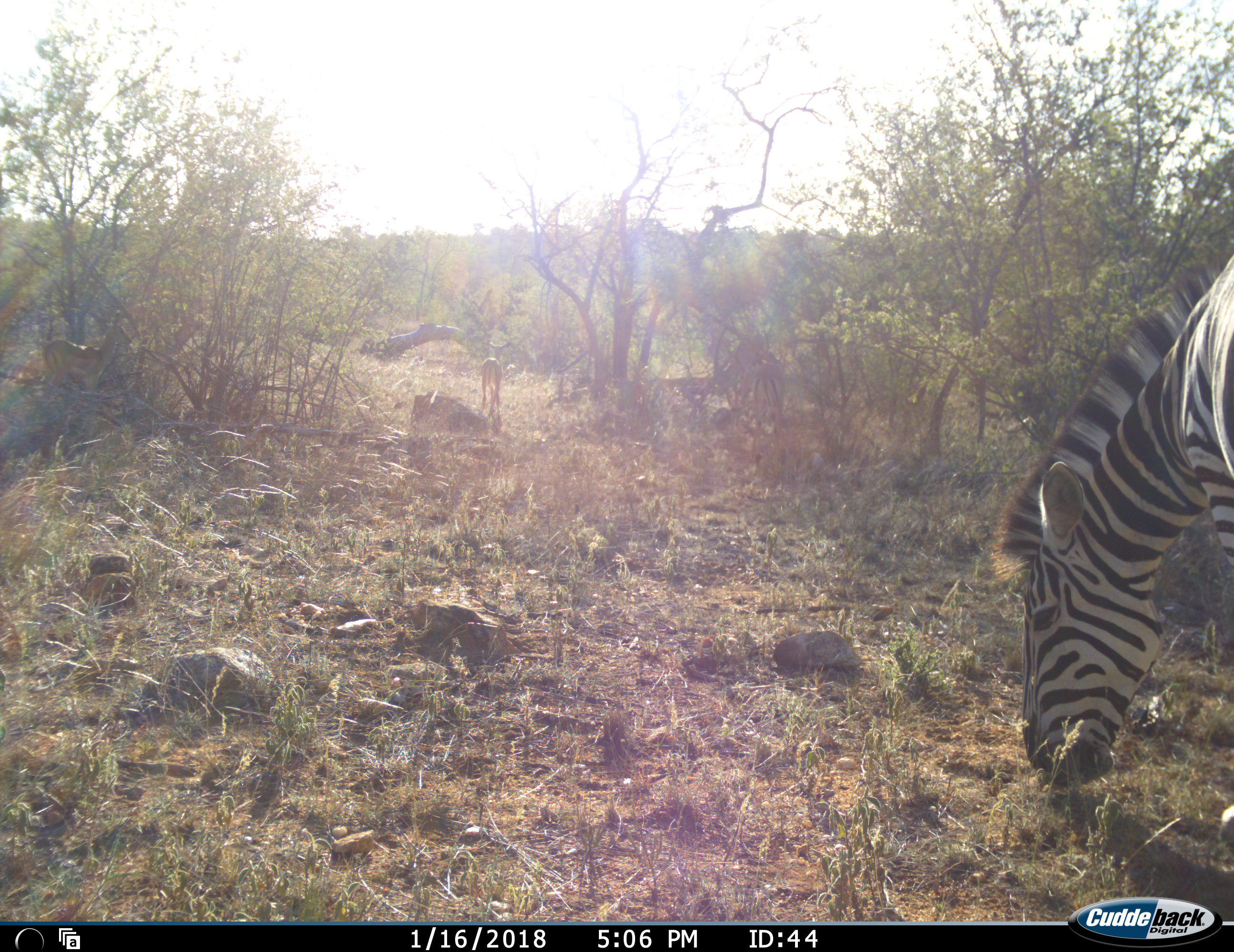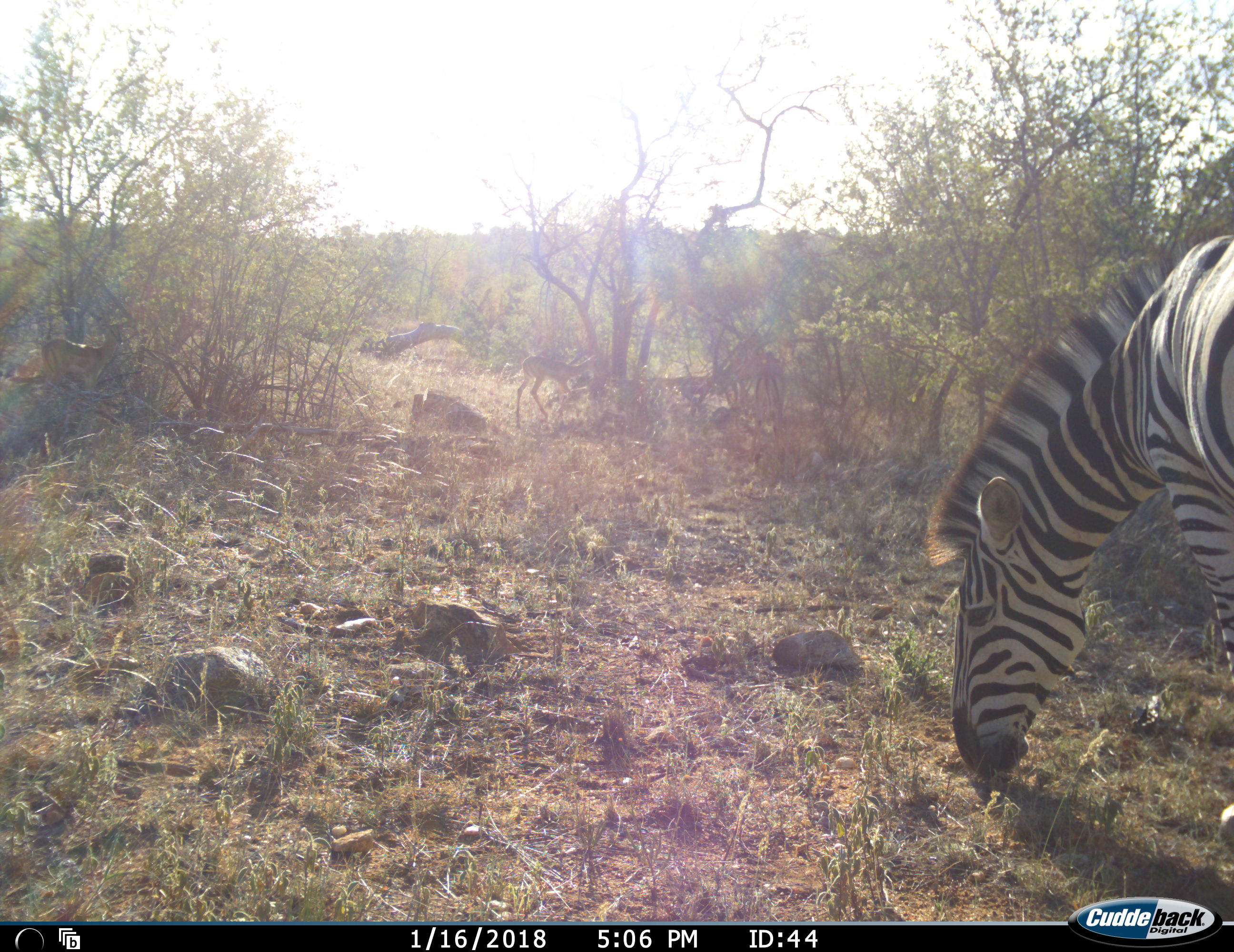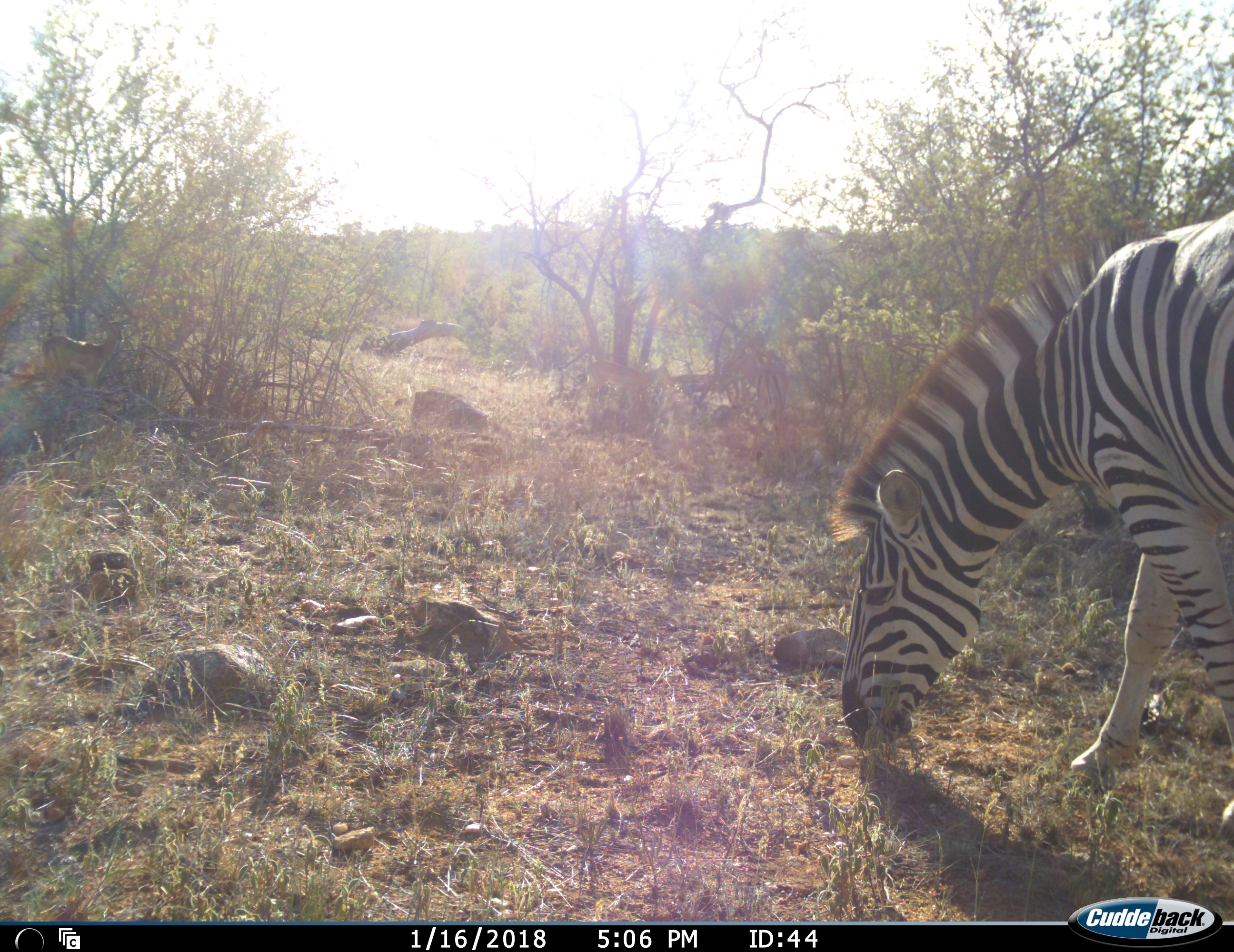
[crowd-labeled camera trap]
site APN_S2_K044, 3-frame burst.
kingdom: Animalia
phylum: Chordata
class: Mammalia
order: Artiodactyla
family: Bovidae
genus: Aepyceros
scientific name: Aepyceros melampus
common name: impala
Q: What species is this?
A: Impala (Aepyceros melampus).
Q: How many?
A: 2.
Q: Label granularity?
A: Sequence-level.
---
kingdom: Animalia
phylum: Chordata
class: Mammalia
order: Perissodactyla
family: Equidae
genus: Equus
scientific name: Equus quagga burchellii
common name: burchell's zebra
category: zebraburchells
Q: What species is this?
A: Zebraburchells (burchell's zebra) (Equus quagga burchellii).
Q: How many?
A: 1.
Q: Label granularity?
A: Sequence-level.